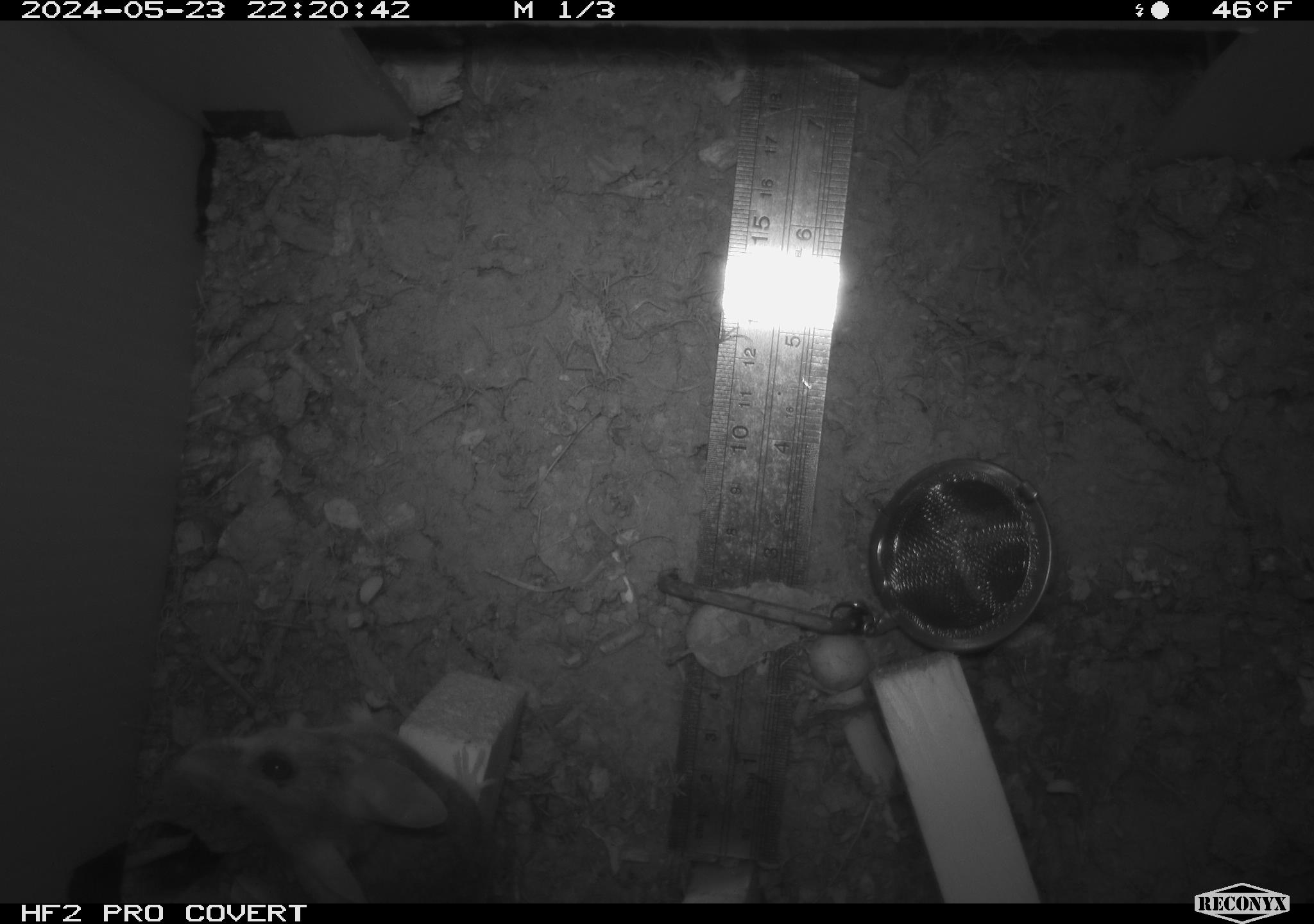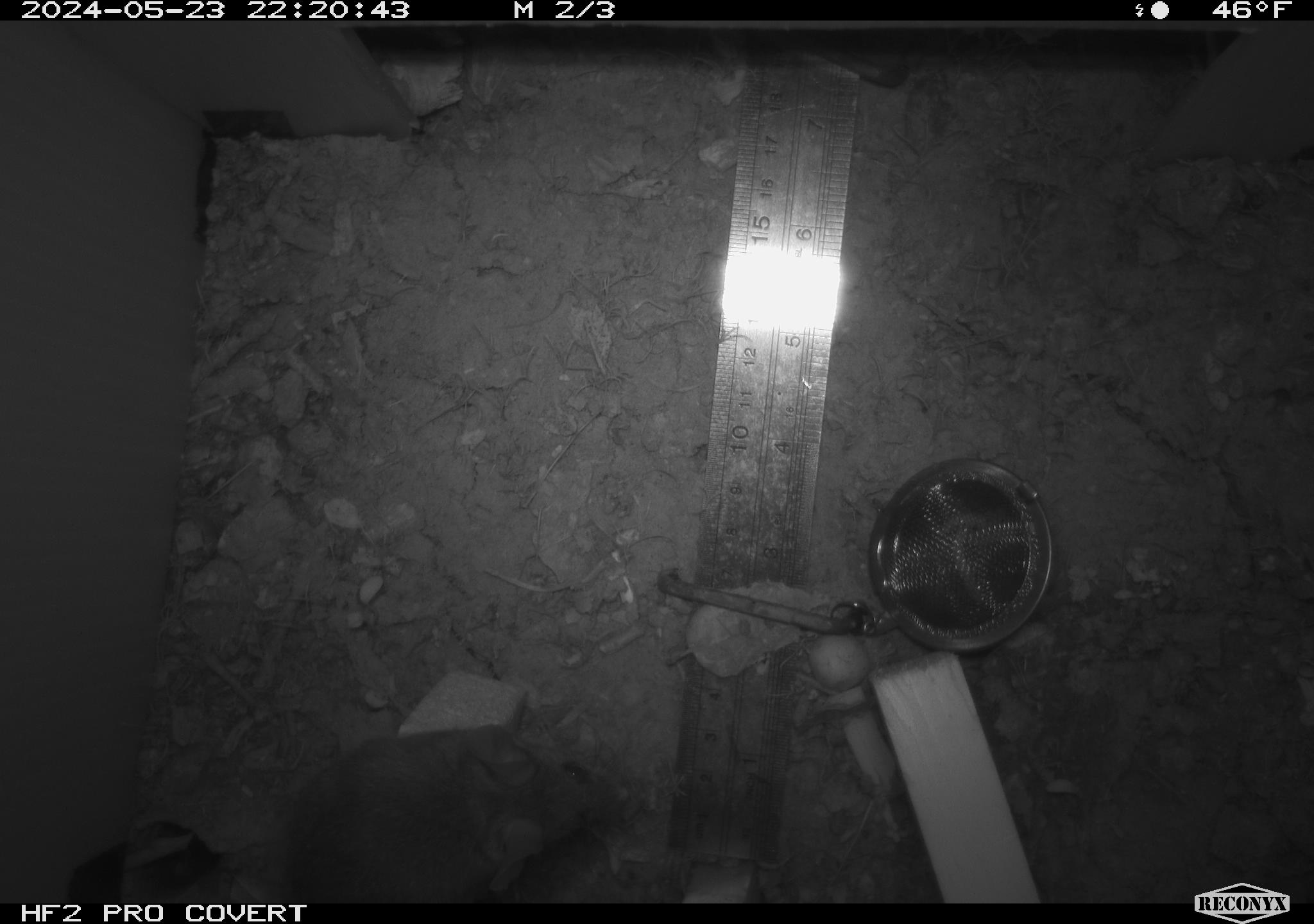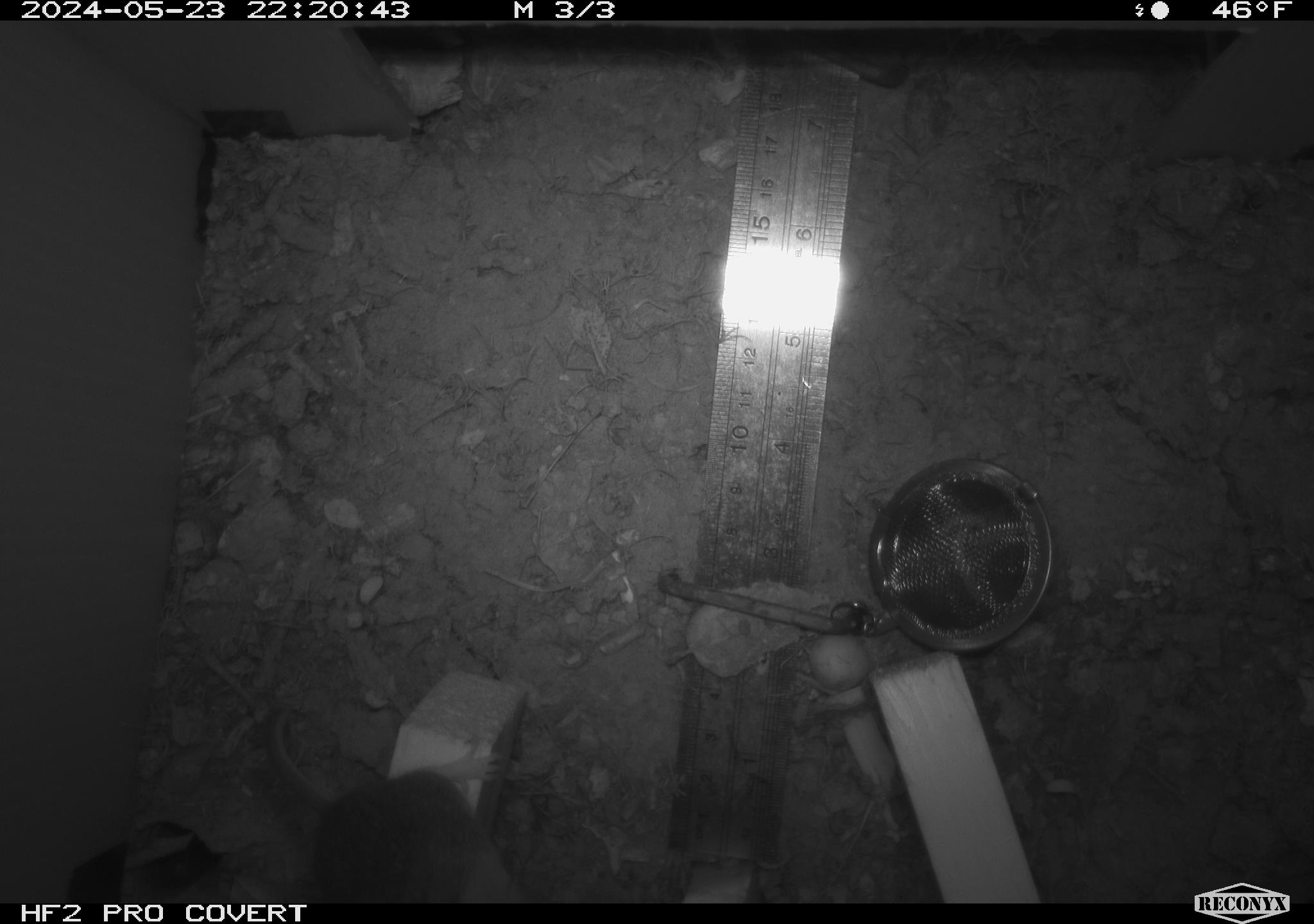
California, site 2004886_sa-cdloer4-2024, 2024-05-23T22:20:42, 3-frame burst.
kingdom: Animalia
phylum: Chordata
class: Mammalia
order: Rodentia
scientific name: Rodentia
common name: mouse species